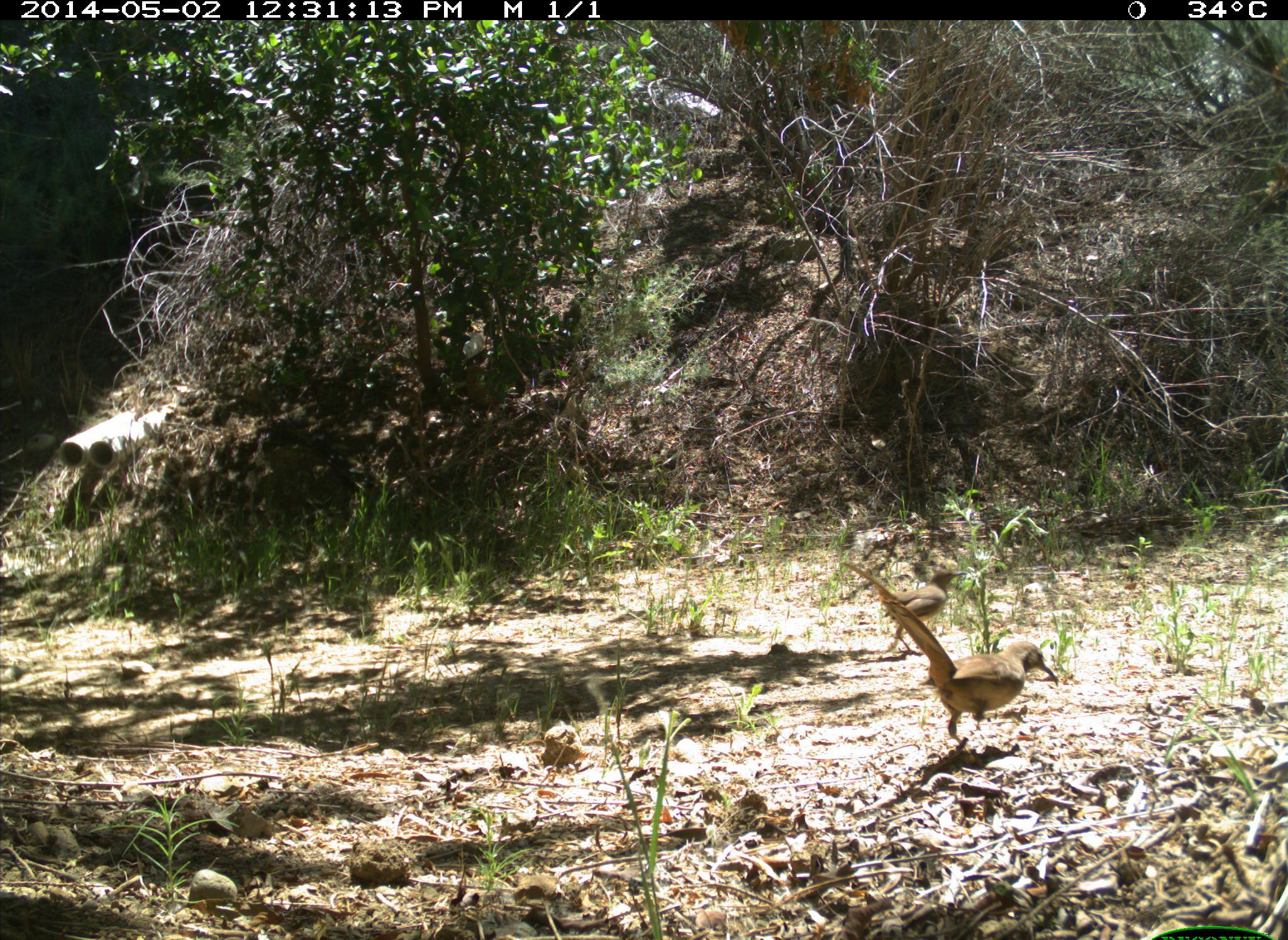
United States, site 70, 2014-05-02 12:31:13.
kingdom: Animalia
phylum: Chordata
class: Aves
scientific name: Aves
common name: bird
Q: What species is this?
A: Bird (Aves).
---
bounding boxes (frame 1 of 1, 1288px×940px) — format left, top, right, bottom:
bird: 841, 556, 1061, 749; 839, 557, 967, 656